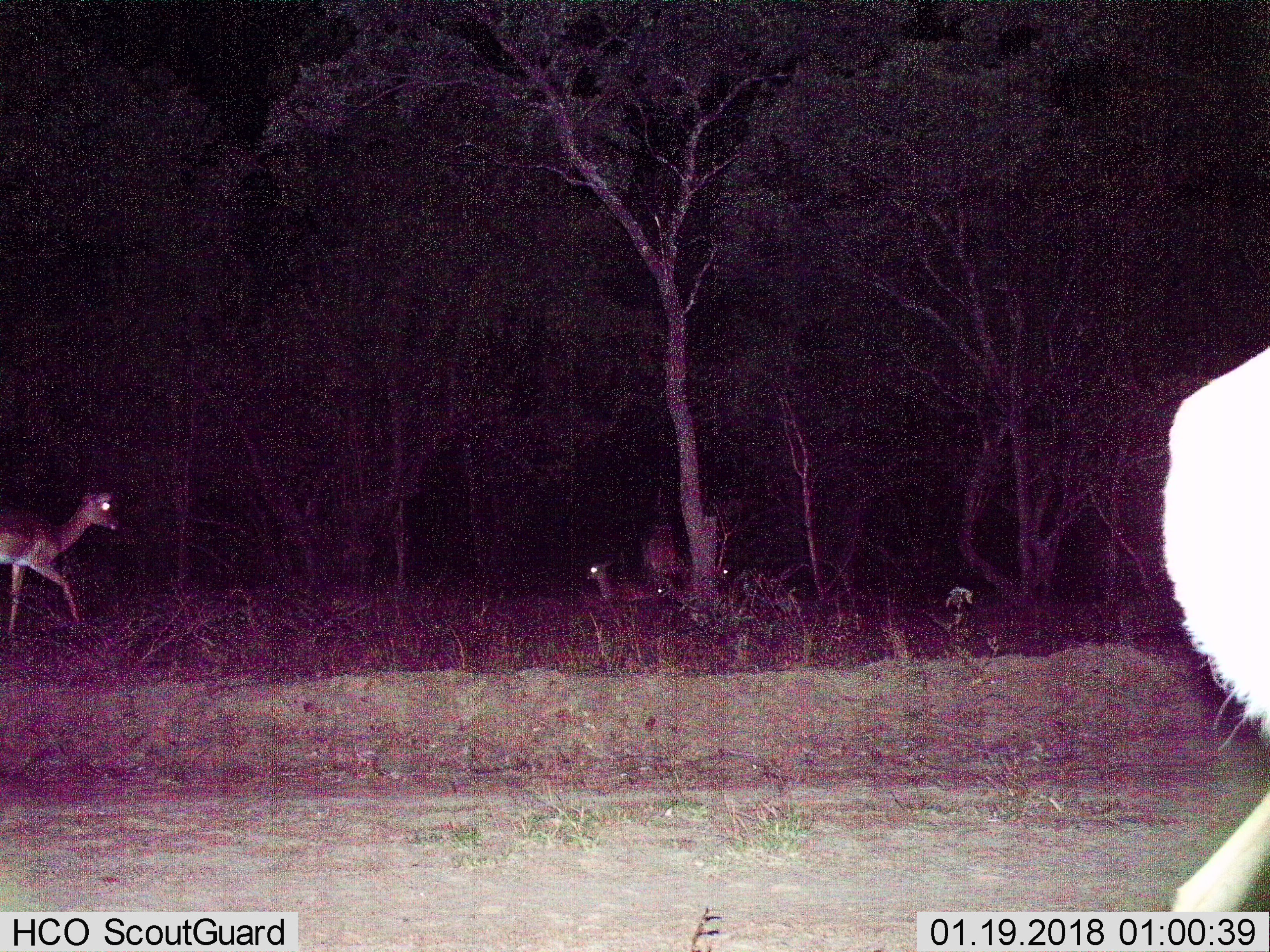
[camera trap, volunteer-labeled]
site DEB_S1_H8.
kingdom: Animalia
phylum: Chordata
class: Mammalia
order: Artiodactyla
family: Bovidae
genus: Aepyceros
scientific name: Aepyceros melampus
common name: impala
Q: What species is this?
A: Impala (Aepyceros melampus).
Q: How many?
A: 5.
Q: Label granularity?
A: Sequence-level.